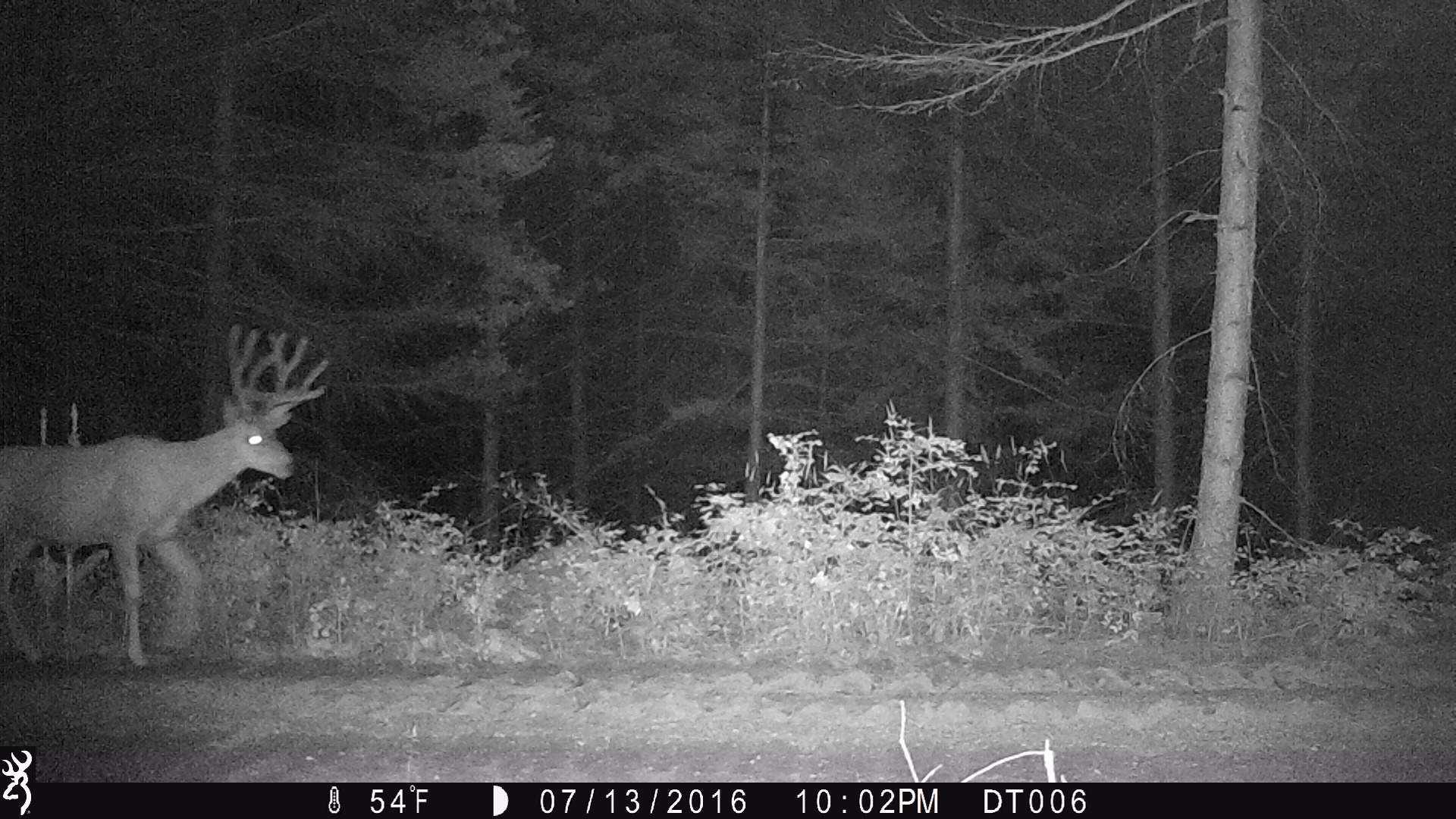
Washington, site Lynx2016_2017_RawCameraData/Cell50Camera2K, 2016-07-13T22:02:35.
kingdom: Animalia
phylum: Chordata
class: Mammalia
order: Artiodactyla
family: Cervidae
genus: Odocoileus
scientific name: Odocoileus hemionus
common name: mule deer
Odocoileus hemionus (mule deer). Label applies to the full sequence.